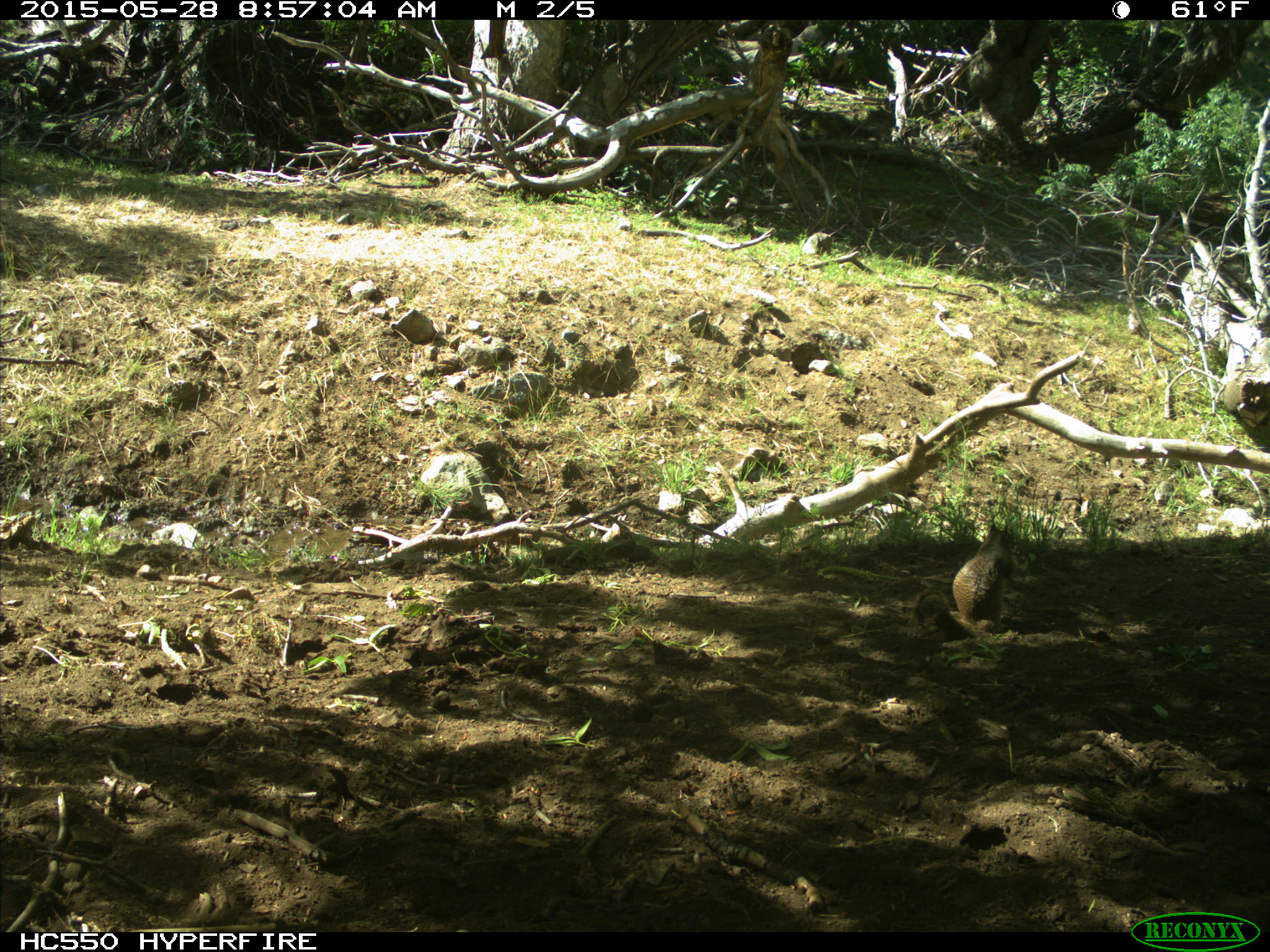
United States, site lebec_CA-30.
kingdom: Animalia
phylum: Chordata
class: Mammalia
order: Rodentia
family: Sciuridae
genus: Otospermophilus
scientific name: Otospermophilus beecheyi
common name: california ground squirrel